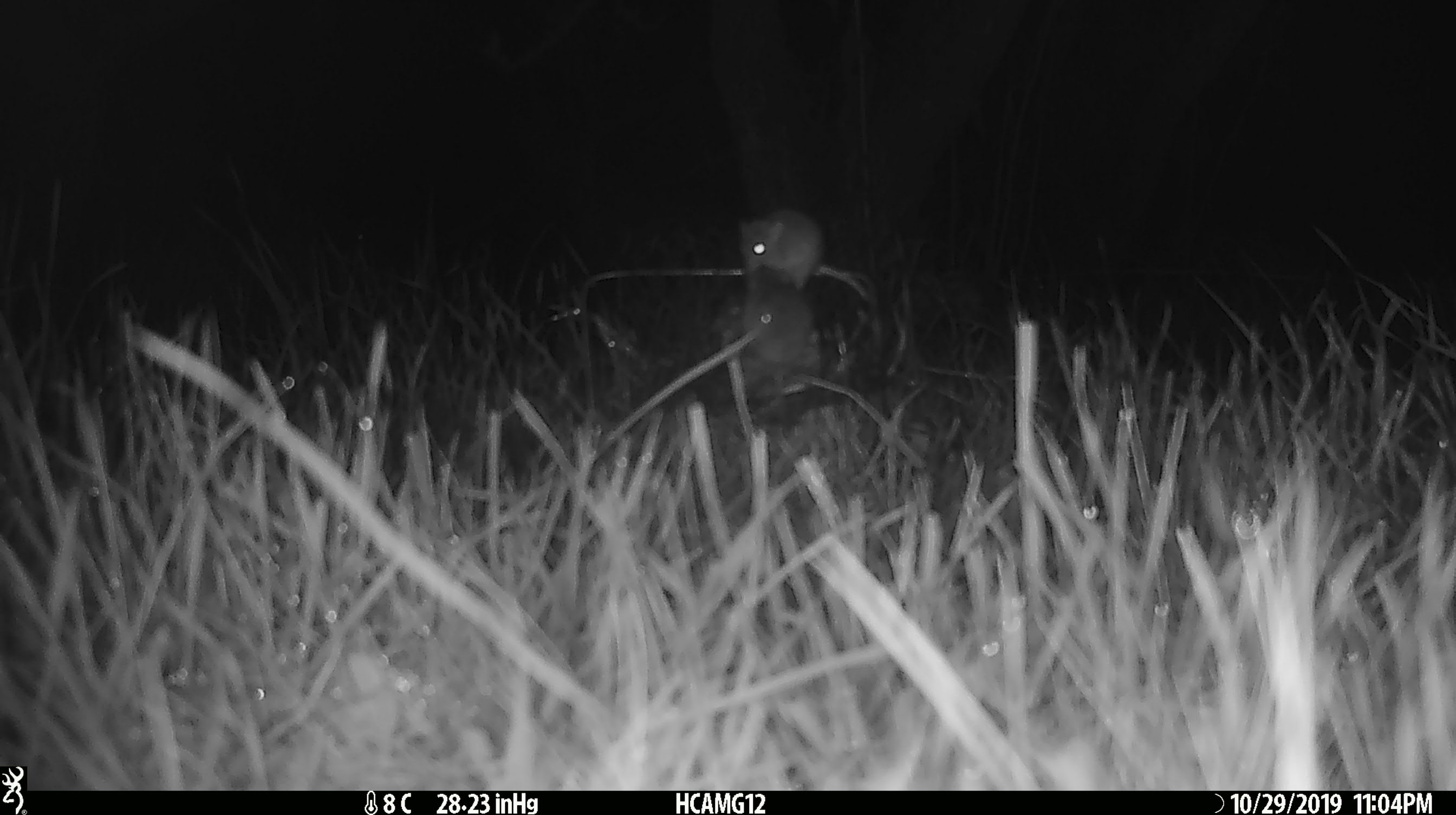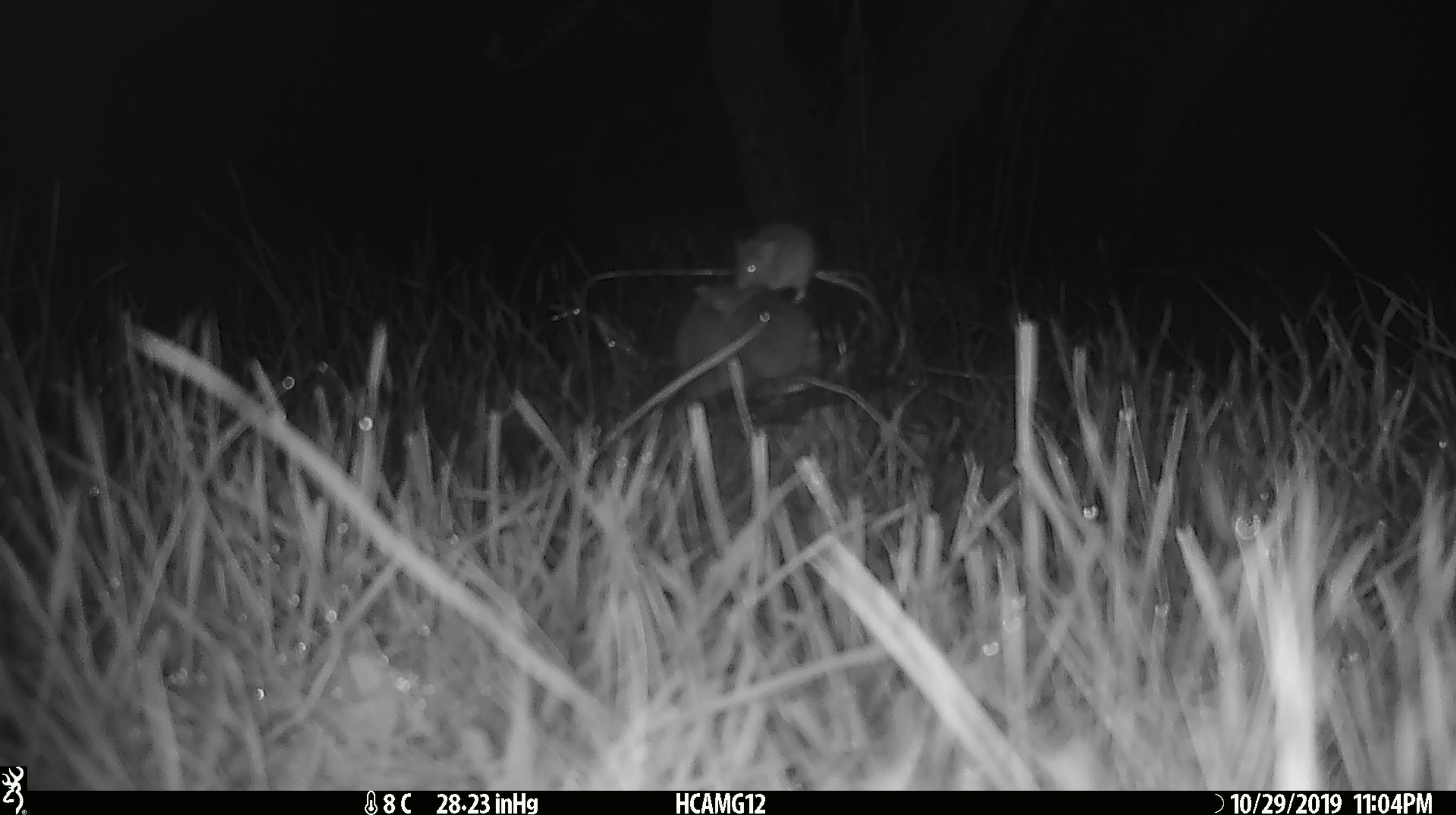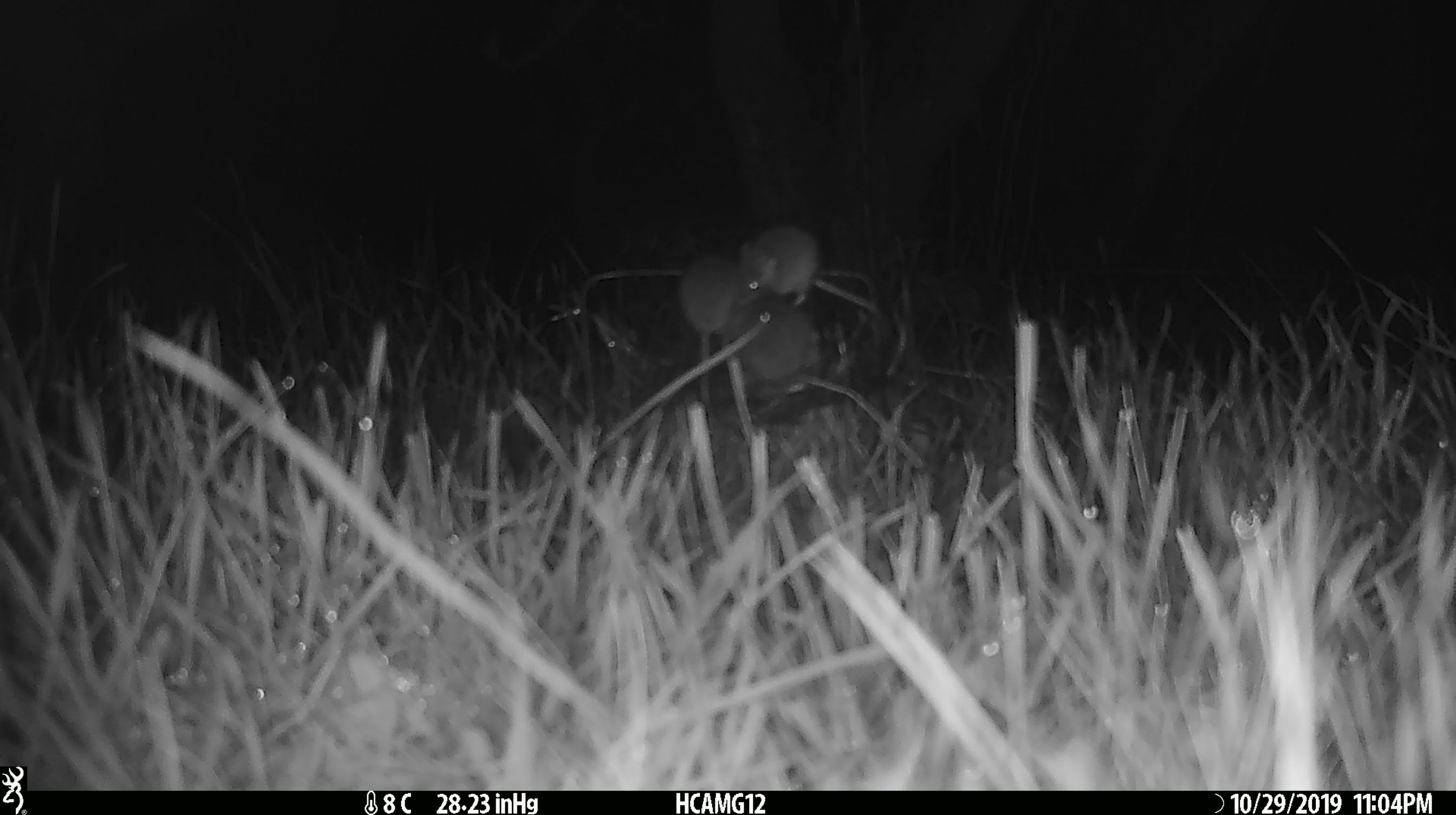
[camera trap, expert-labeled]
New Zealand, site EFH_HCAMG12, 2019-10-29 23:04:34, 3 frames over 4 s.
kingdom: Animalia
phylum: Chordata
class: Mammalia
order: Rodentia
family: Muridae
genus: Mus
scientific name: Mus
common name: mouse